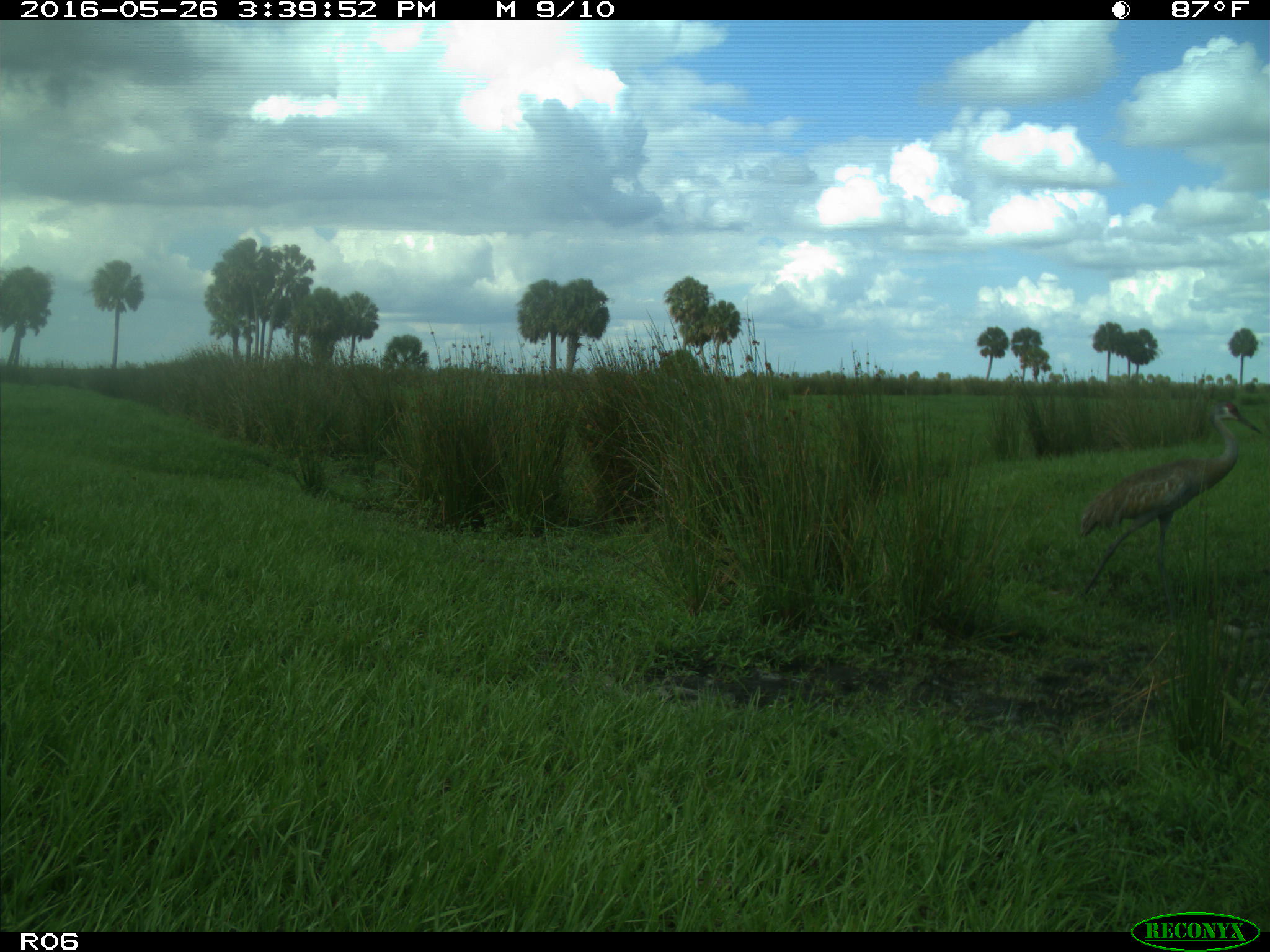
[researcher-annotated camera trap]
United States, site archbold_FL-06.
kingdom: Animalia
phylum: Chordata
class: Aves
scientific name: Aves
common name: birds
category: unidentified bird